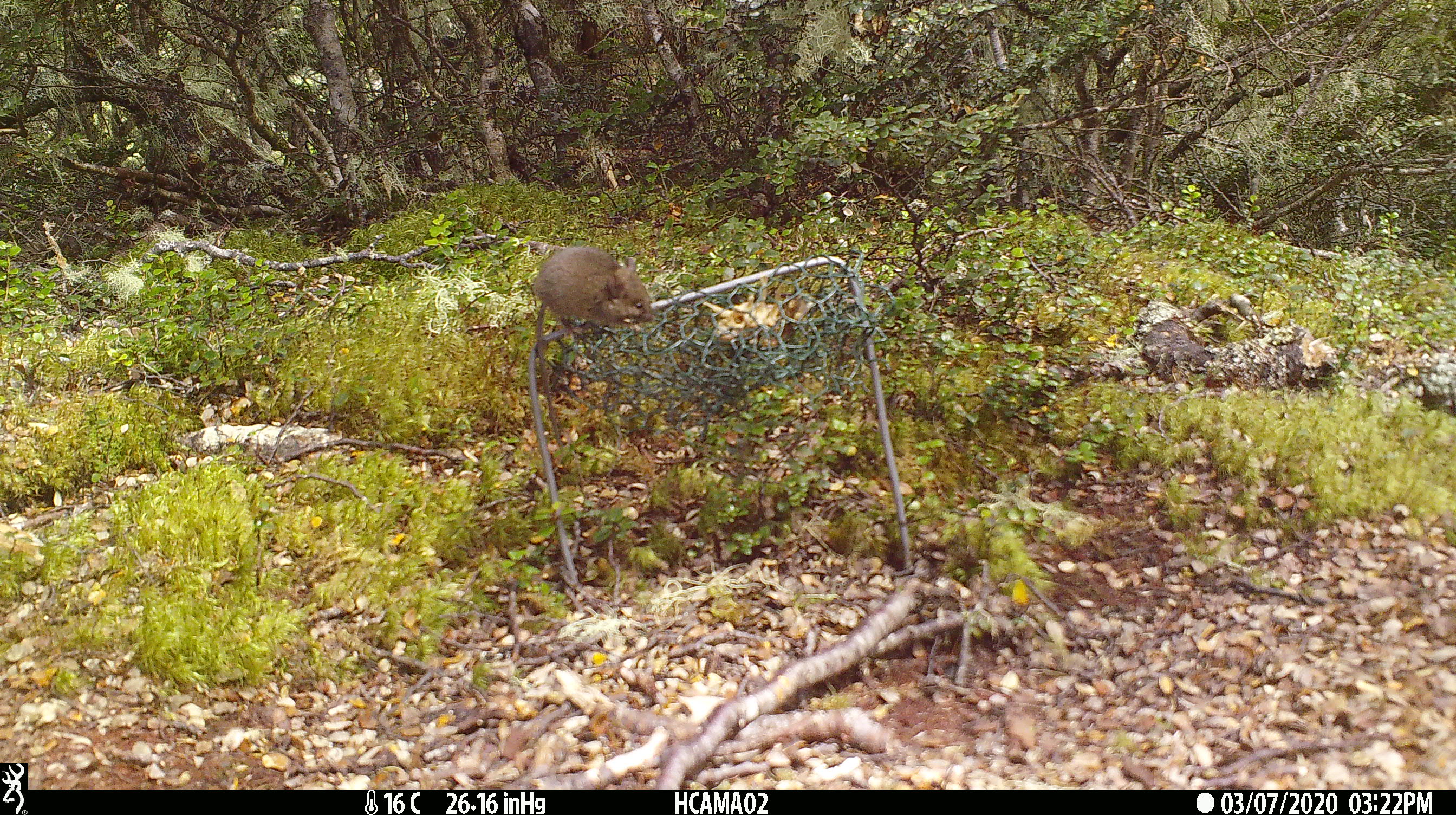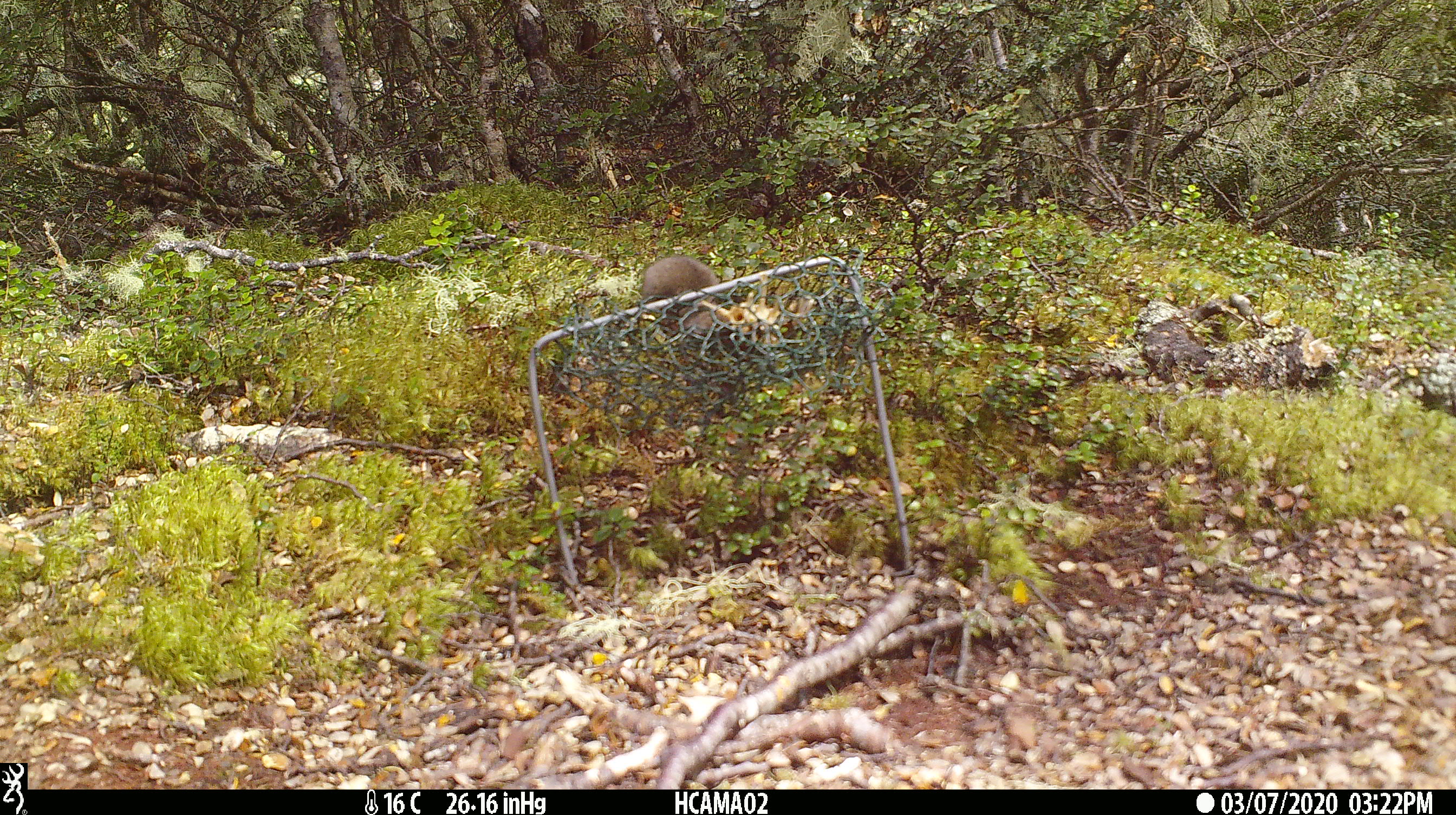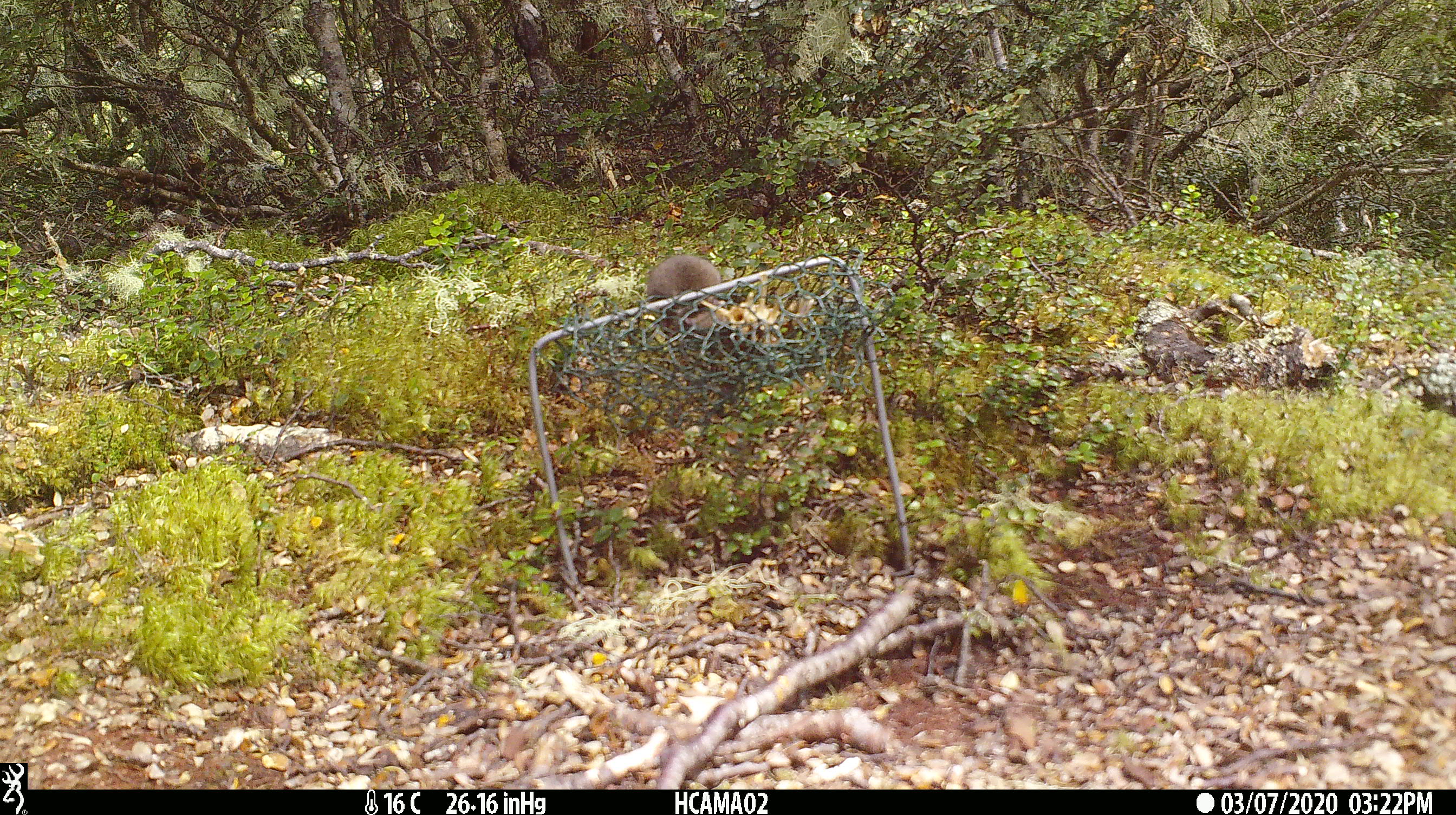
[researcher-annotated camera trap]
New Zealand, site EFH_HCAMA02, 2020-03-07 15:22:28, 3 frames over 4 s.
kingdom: Animalia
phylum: Chordata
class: Mammalia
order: Rodentia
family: Muridae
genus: Mus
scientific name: Mus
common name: mouse